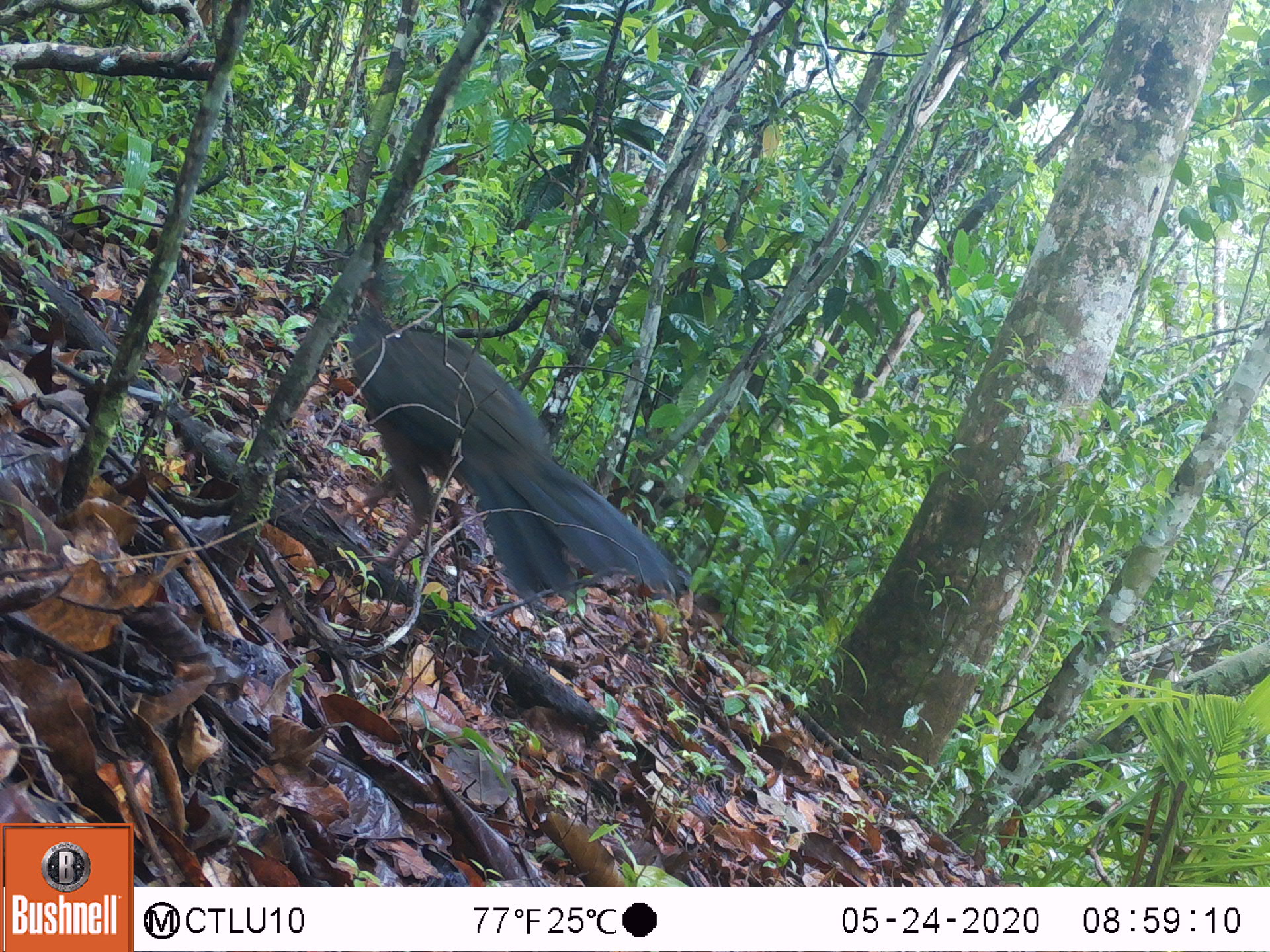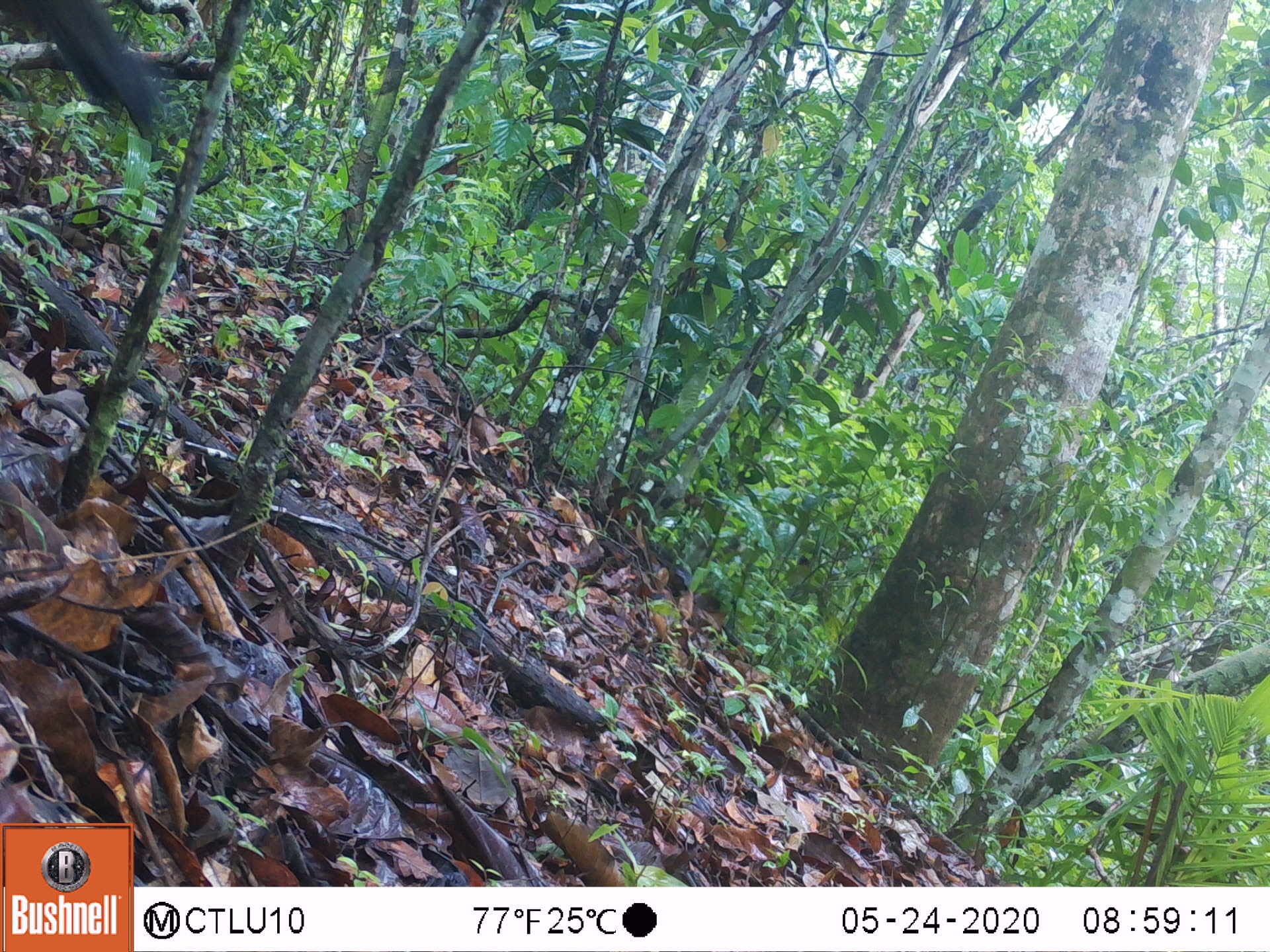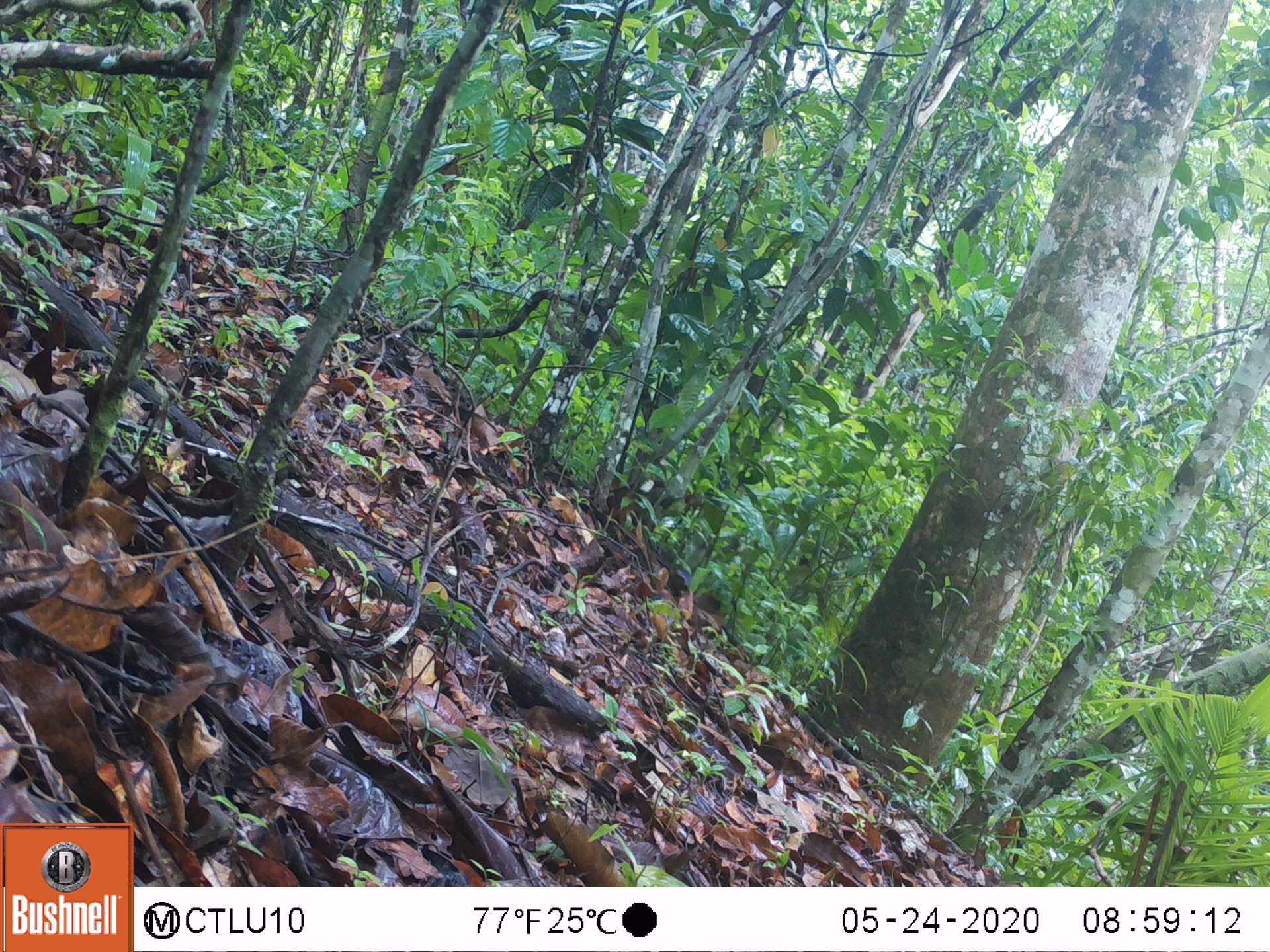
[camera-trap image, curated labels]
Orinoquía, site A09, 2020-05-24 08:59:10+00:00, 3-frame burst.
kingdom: Animalia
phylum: Chordata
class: Aves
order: Galliformes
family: Cracidae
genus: Penelope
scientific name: Penelope jacquacu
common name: spix's guan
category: spixs guan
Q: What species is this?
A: Spixs guan (spix's guan) (Penelope jacquacu).